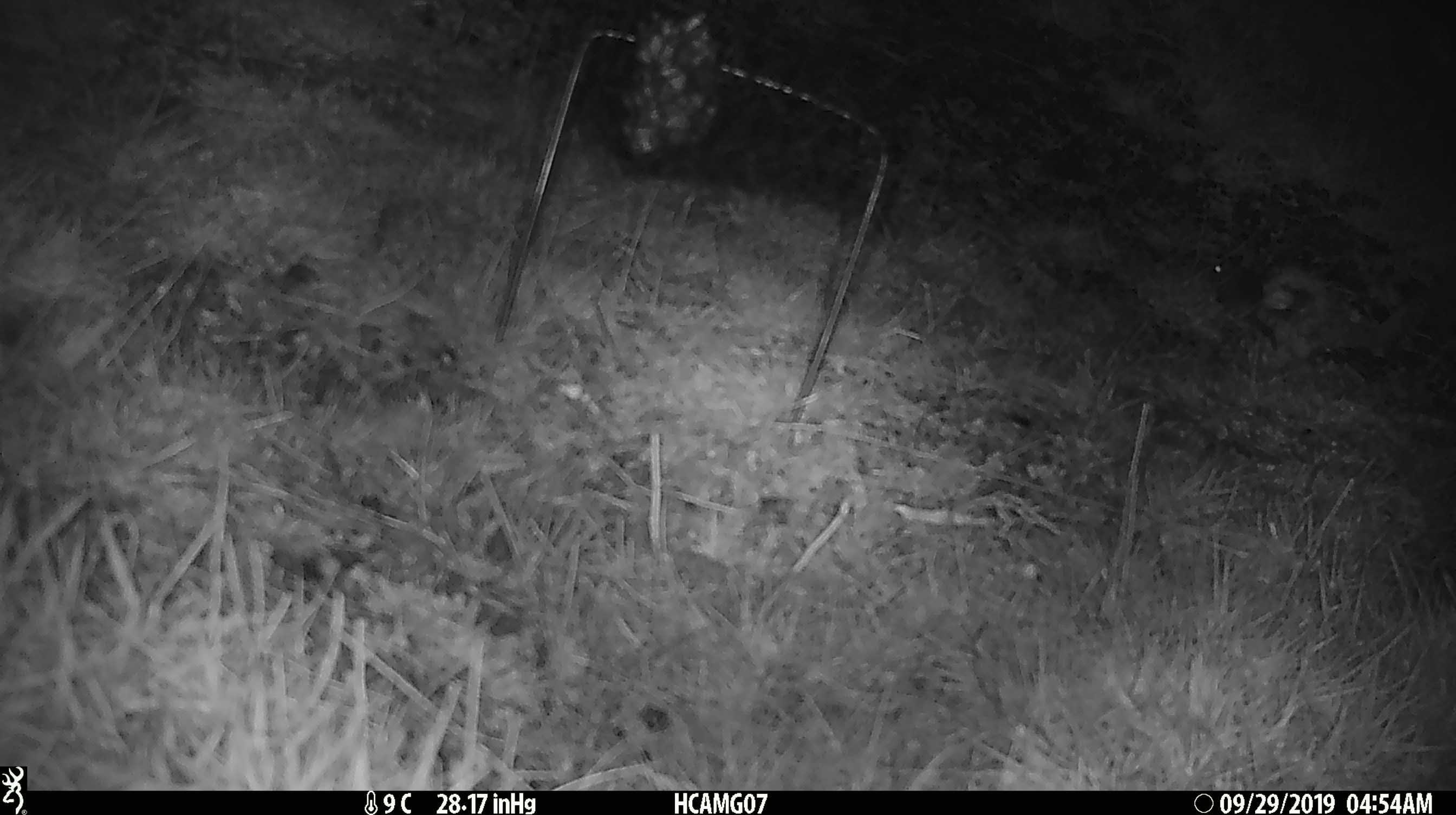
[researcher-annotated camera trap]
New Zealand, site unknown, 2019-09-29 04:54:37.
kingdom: Animalia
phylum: Chordata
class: Mammalia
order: Rodentia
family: Muridae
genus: Mus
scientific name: Mus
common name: mouse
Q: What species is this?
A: Mouse (Mus).